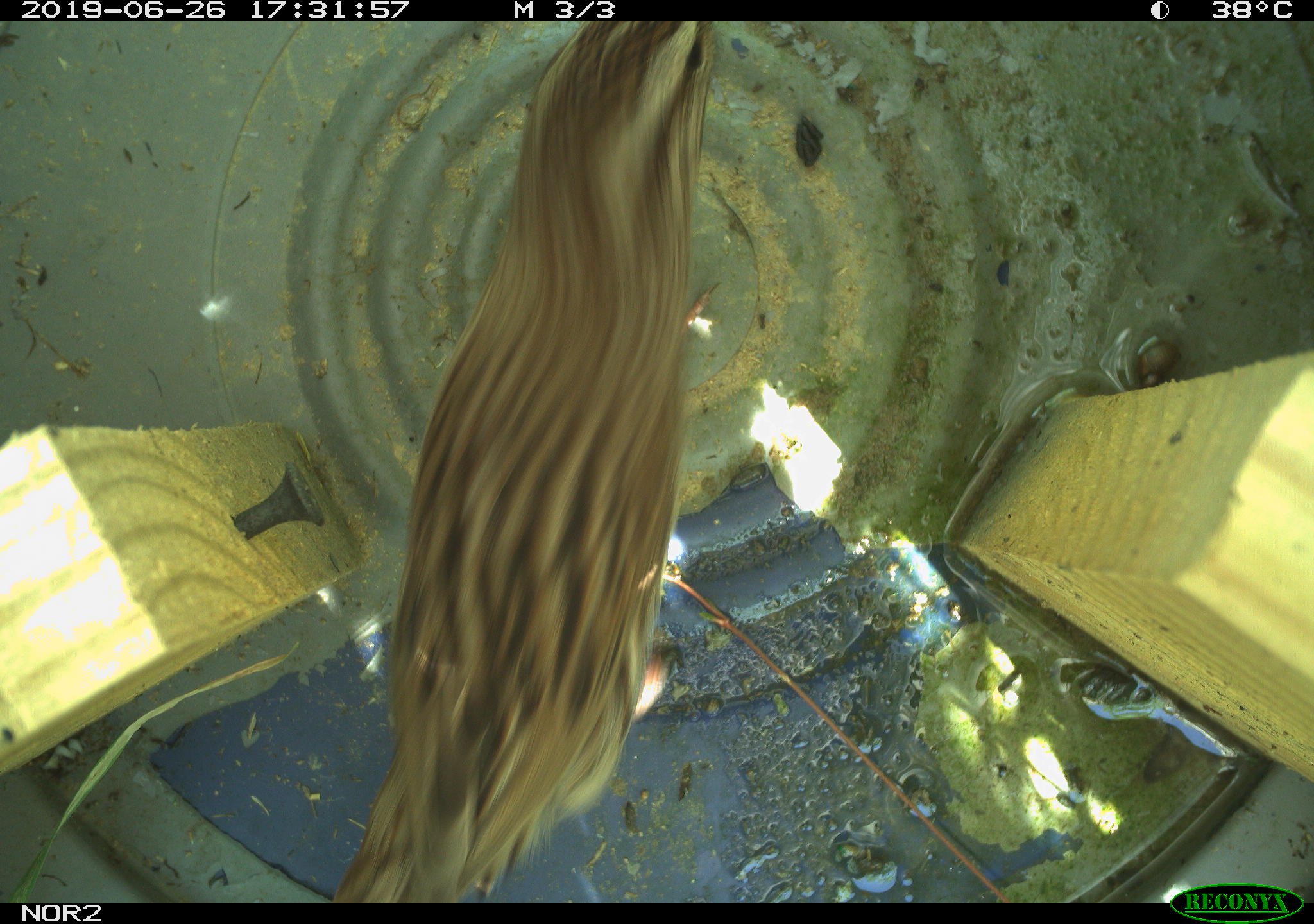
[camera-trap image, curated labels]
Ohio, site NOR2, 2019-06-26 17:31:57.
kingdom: Animalia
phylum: Chordata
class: Aves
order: Passeriformes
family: Passerellidae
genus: Melospiza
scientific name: Melospiza melodia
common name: song sparrow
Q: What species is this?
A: Song sparrow (Melospiza melodia).